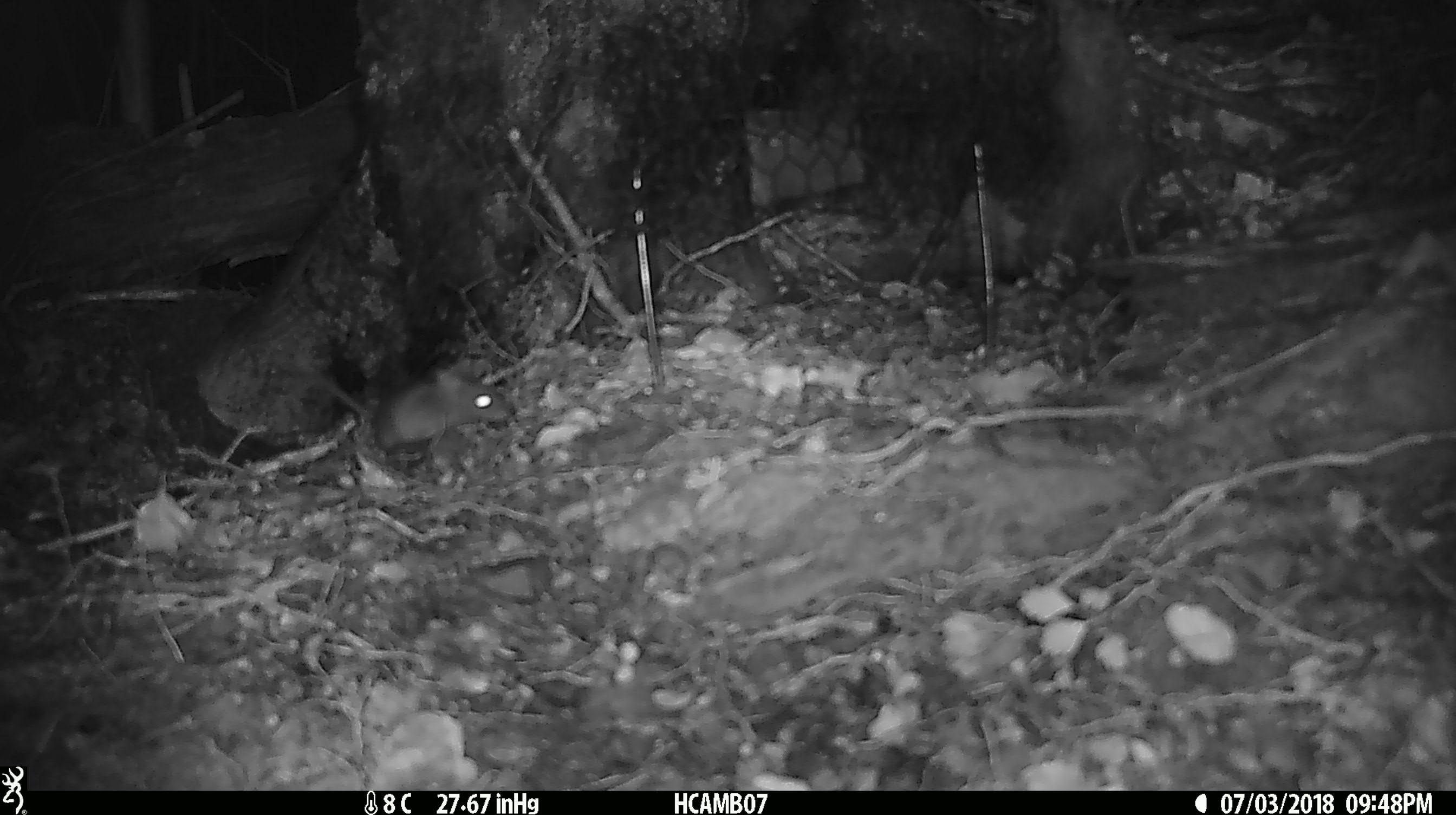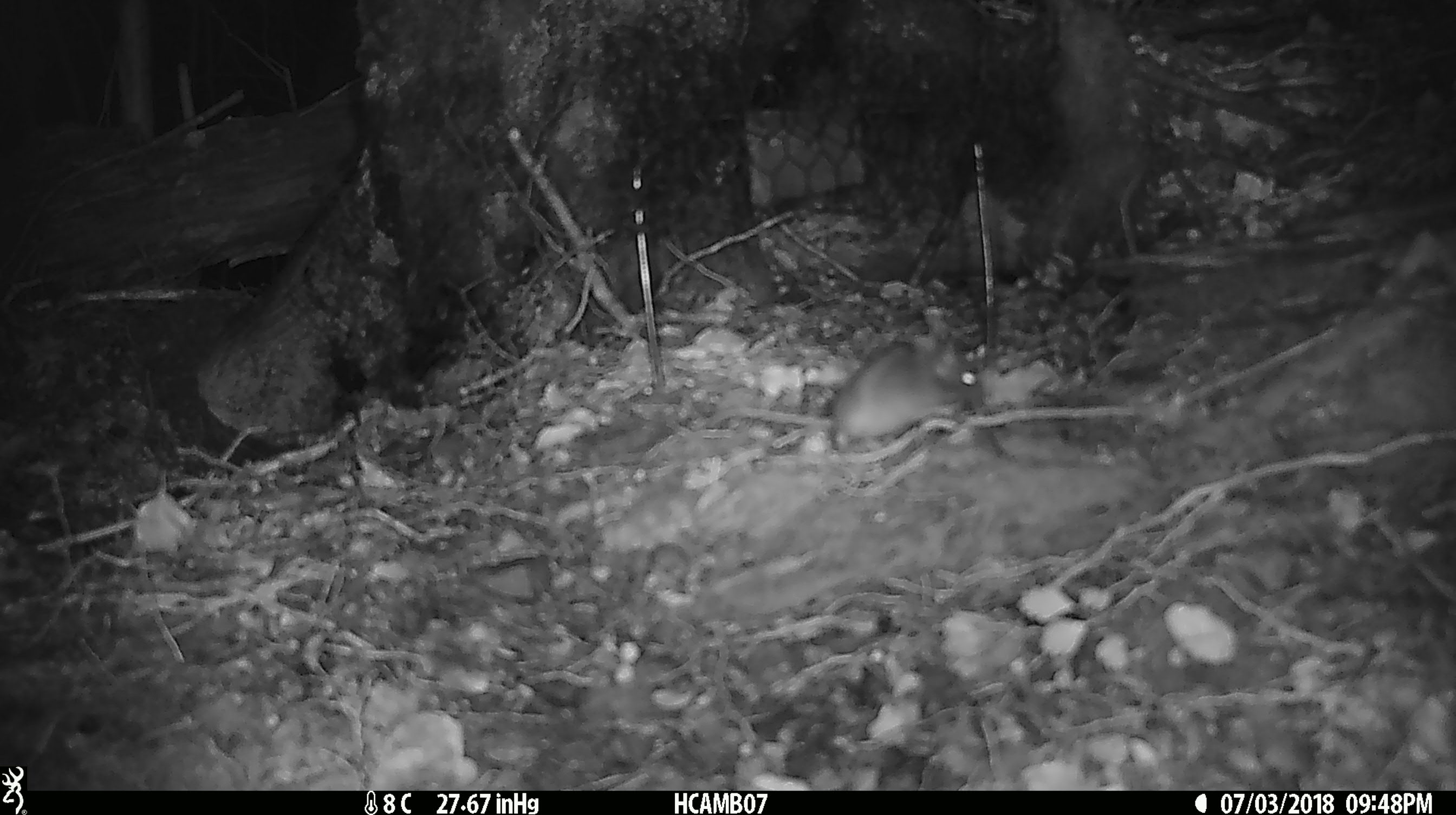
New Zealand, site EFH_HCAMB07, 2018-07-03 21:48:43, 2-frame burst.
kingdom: Animalia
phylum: Chordata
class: Mammalia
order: Rodentia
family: Muridae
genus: Mus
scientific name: Mus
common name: mouse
Mouse (Mus).